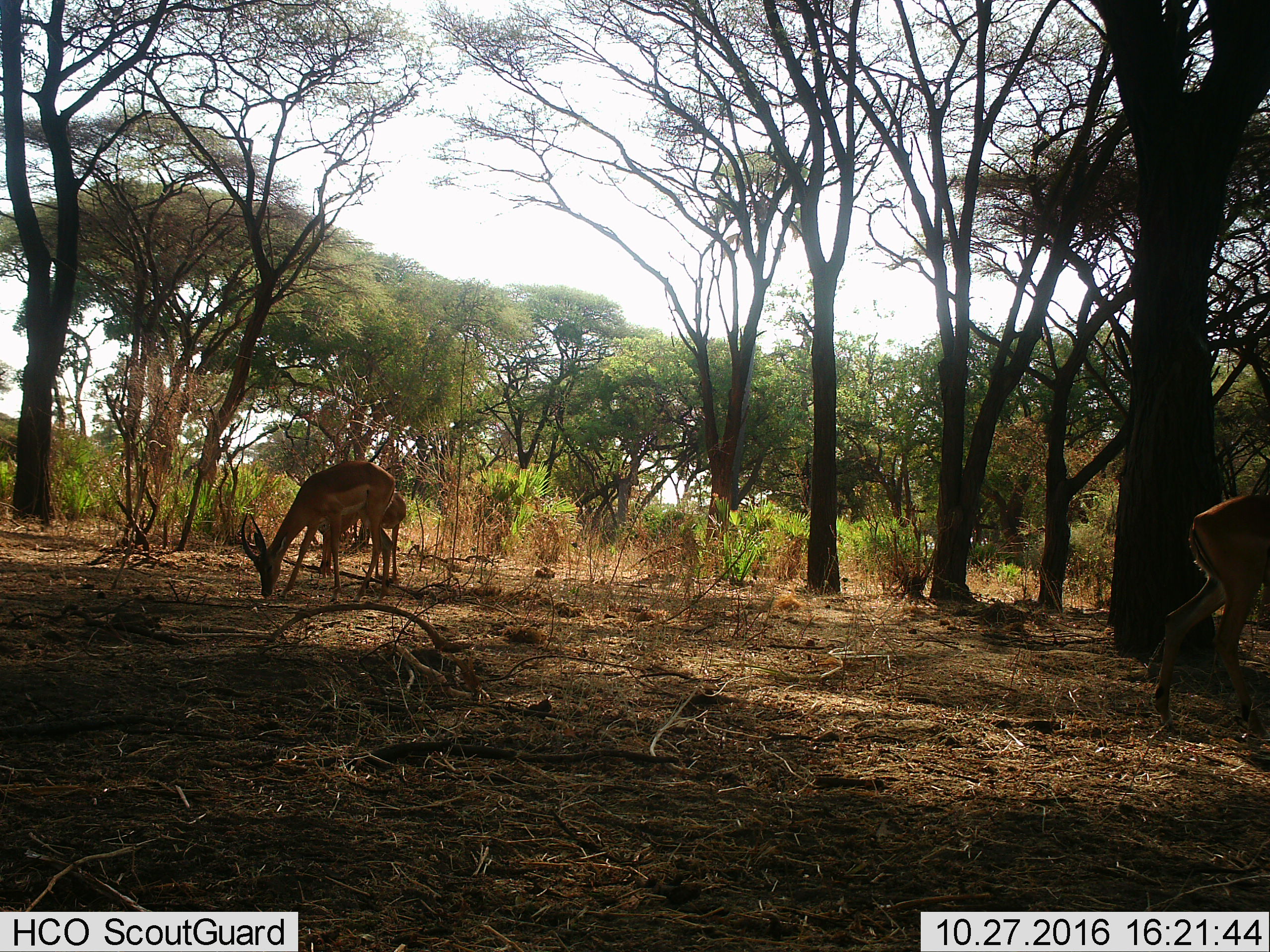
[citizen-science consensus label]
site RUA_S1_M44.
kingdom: Animalia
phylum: Chordata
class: Mammalia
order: Artiodactyla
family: Bovidae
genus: Aepyceros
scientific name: Aepyceros melampus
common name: impala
Impala (Aepyceros melampus), count 3. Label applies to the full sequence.